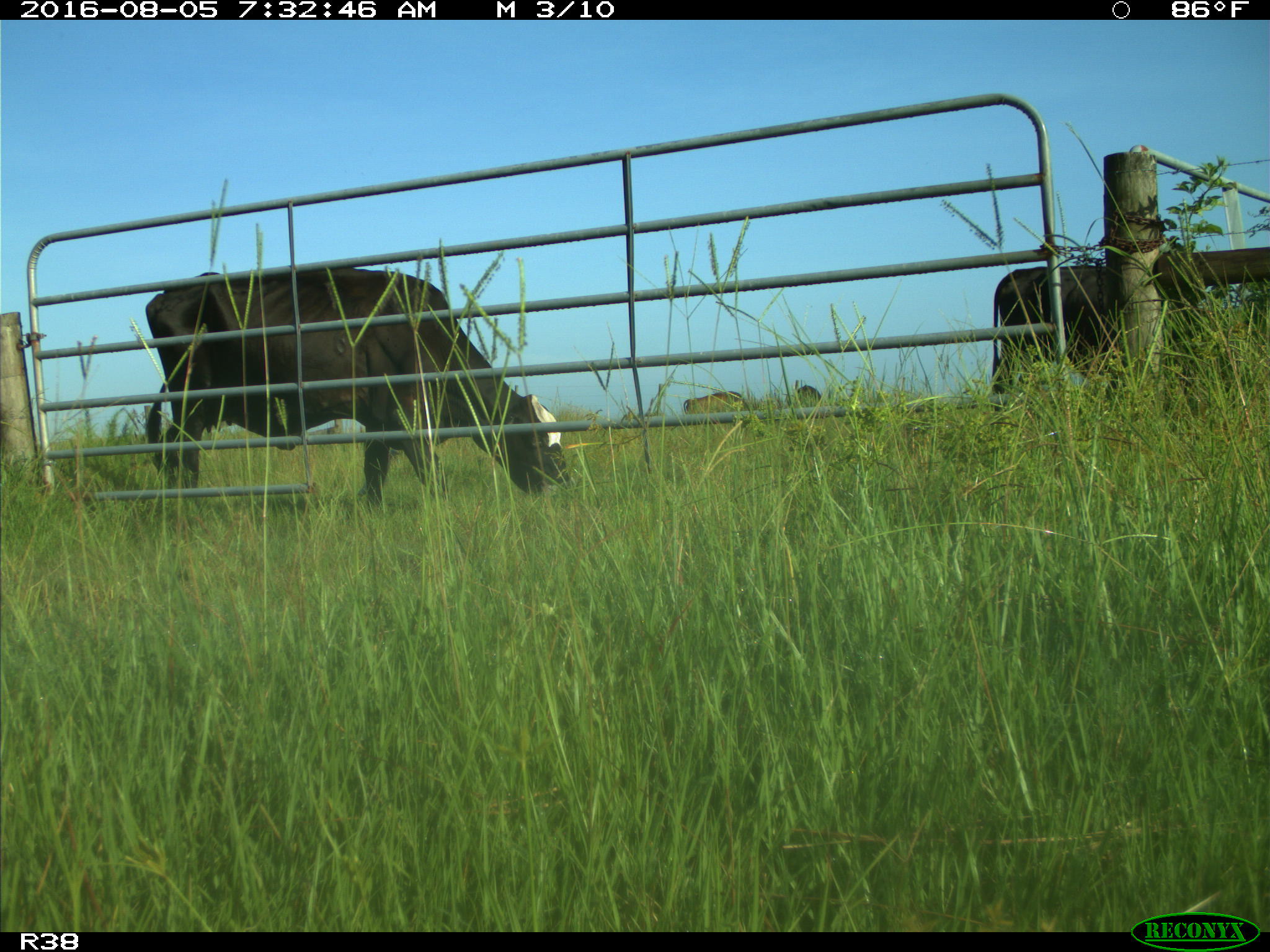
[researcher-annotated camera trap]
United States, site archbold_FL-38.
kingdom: Animalia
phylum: Chordata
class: Mammalia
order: Artiodactyla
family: Bovidae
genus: Bos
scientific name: Bos taurus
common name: domestic cow